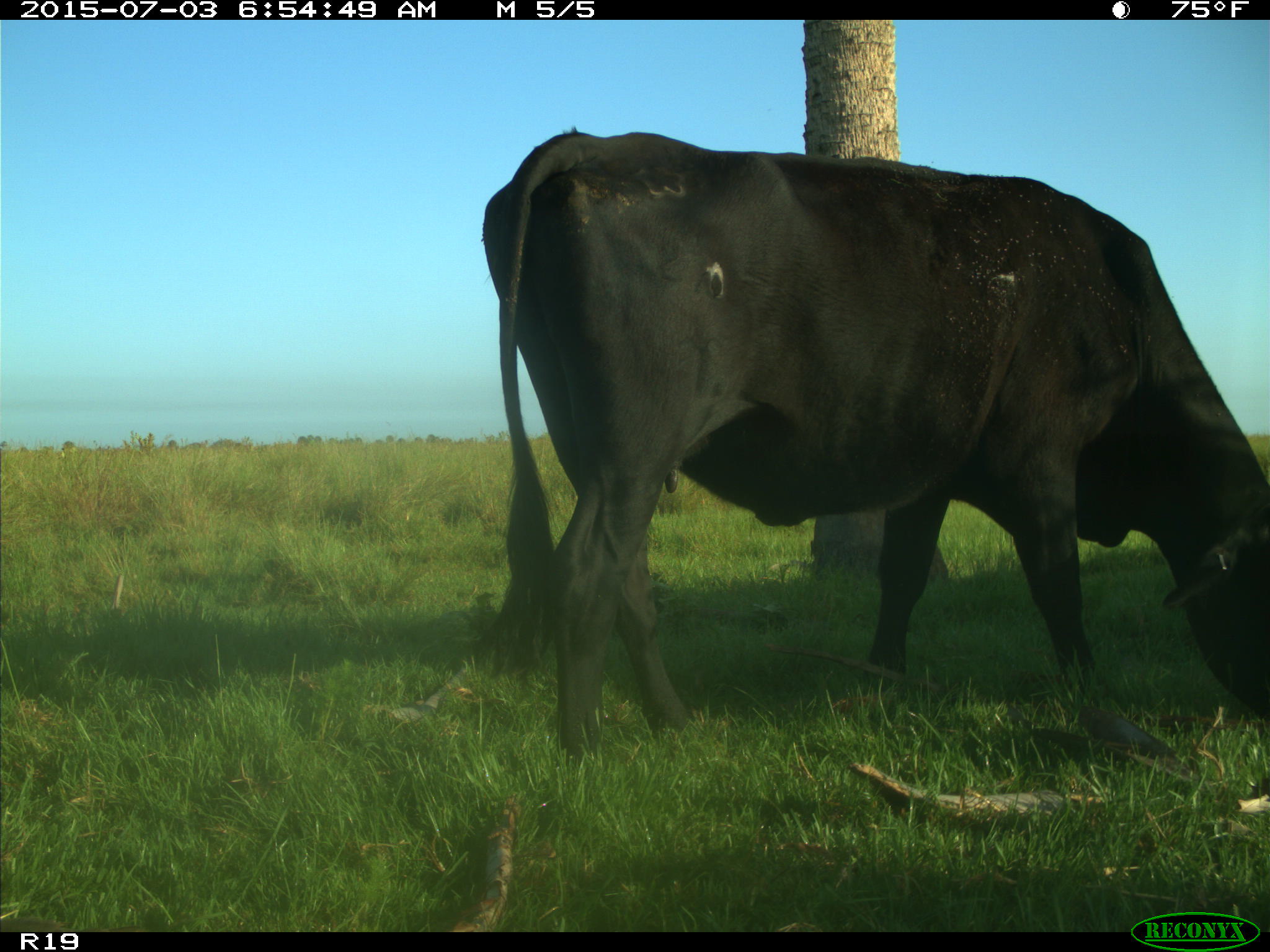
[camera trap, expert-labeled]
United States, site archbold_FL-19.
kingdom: Animalia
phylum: Chordata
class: Mammalia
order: Artiodactyla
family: Bovidae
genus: Bos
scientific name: Bos taurus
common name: domestic cow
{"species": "Bos taurus (domestic cow)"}